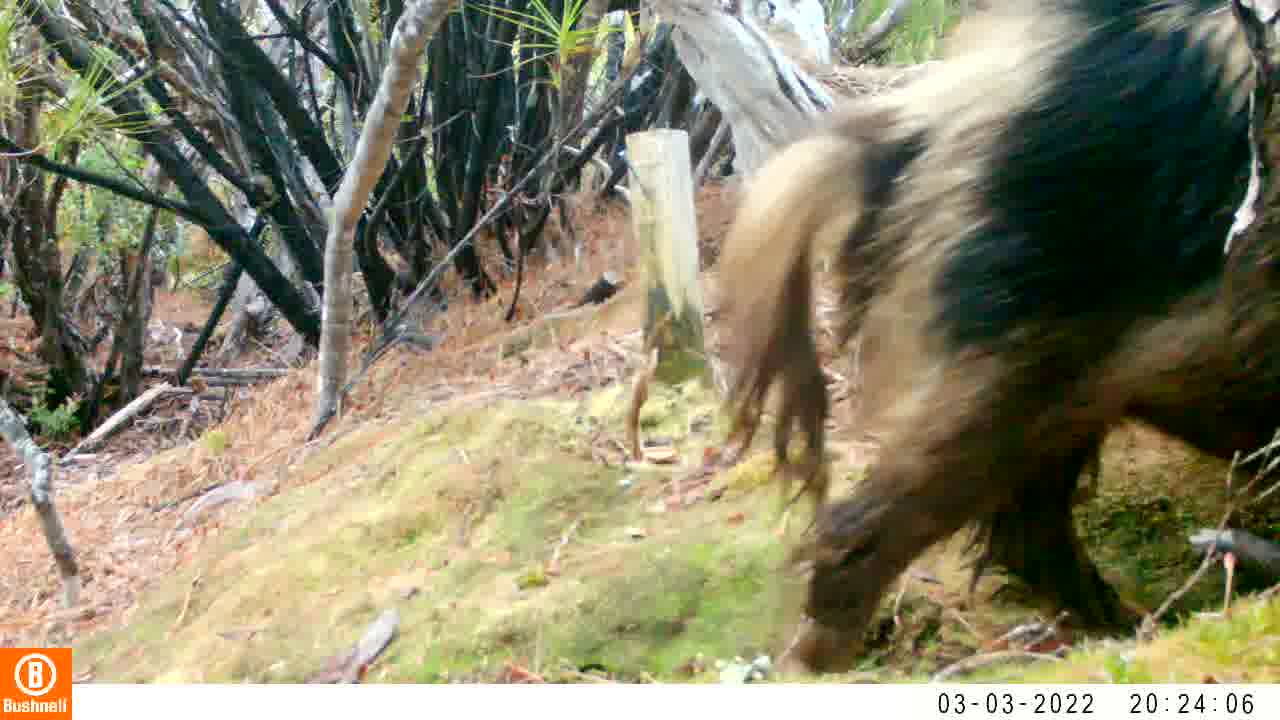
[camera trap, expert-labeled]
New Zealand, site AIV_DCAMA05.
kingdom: Animalia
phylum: Chordata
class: Mammalia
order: Artiodactyla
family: Suidae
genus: Sus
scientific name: Sus scrofa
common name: pig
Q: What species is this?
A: Pig (Sus scrofa).